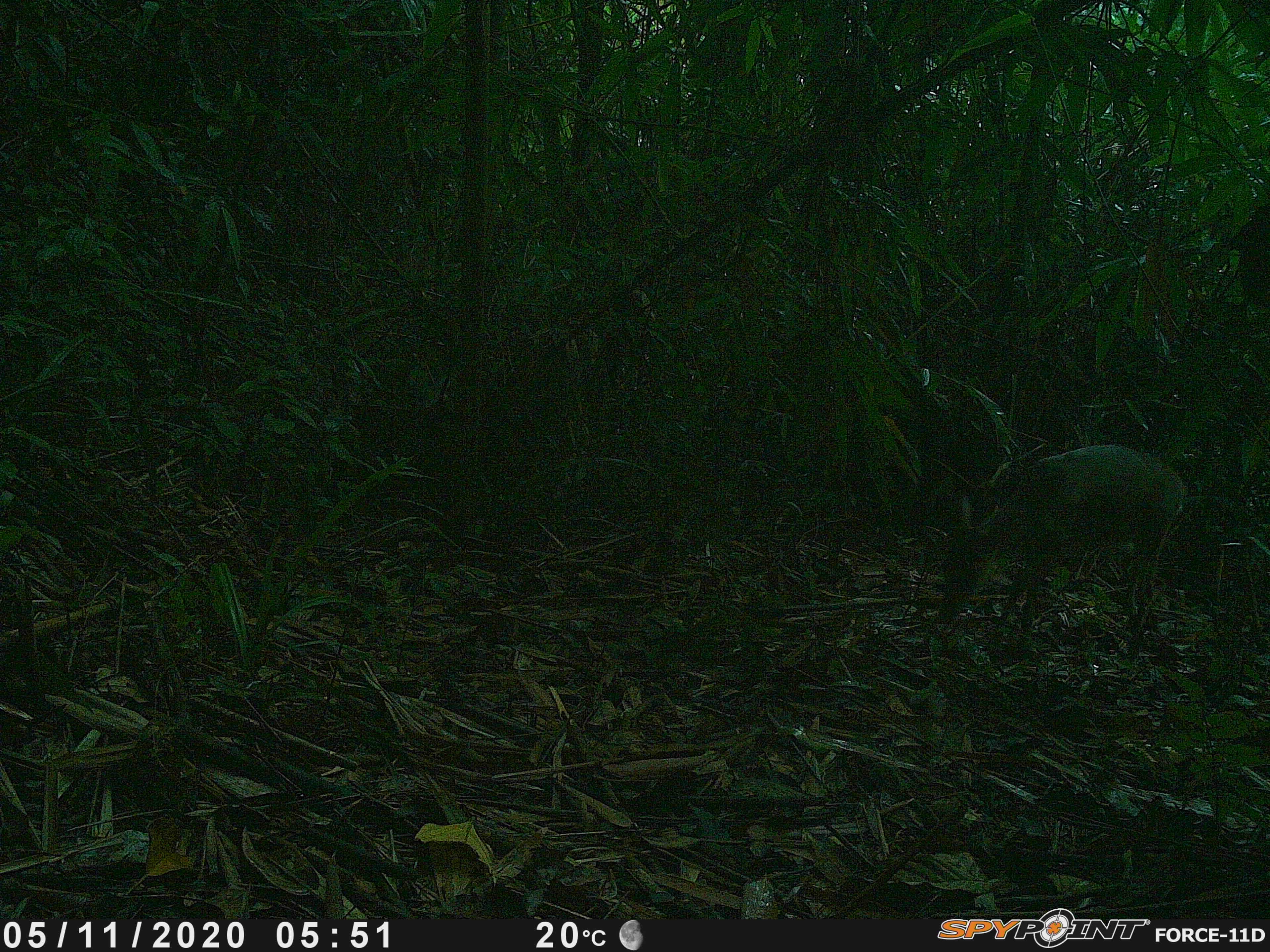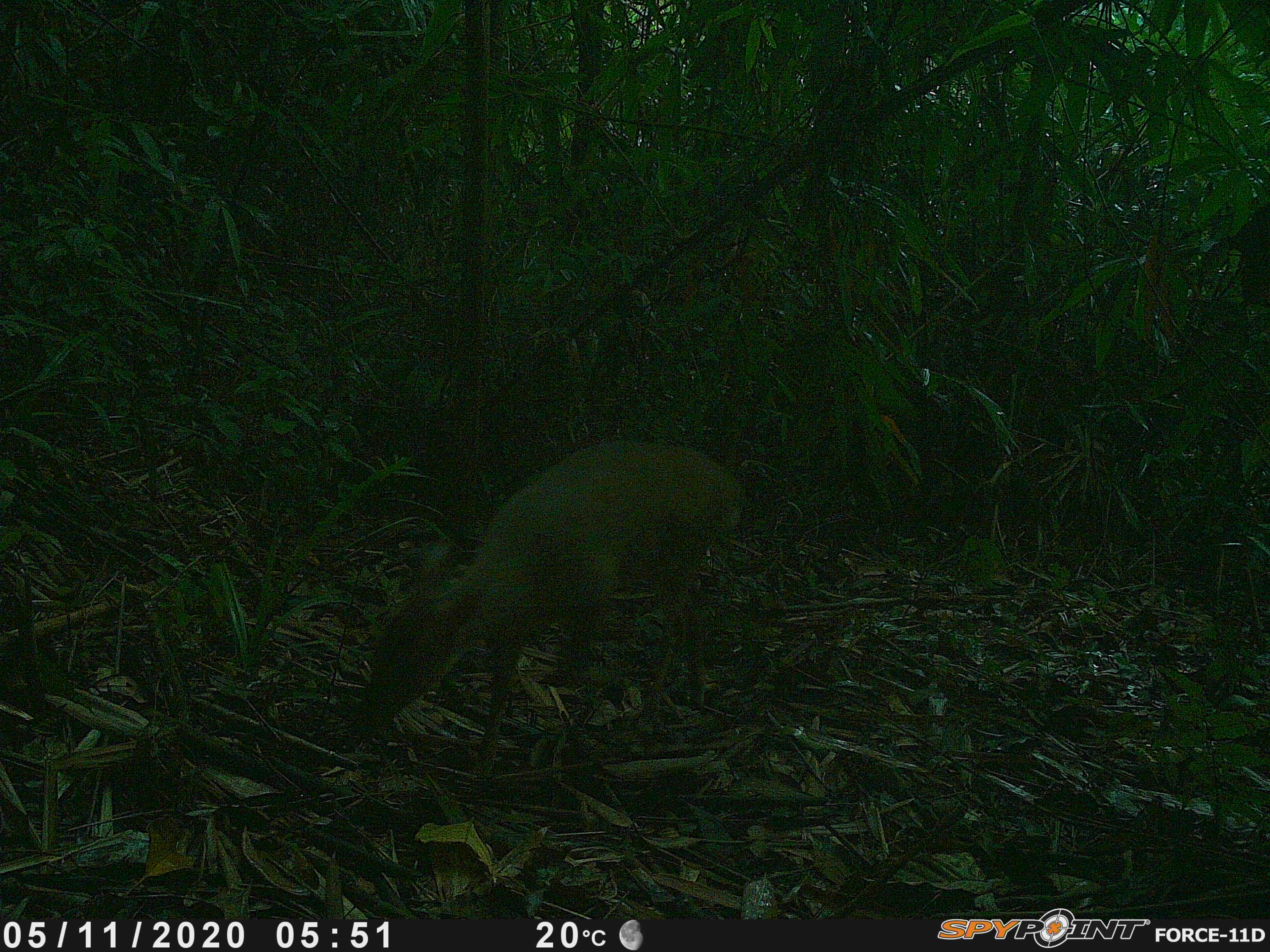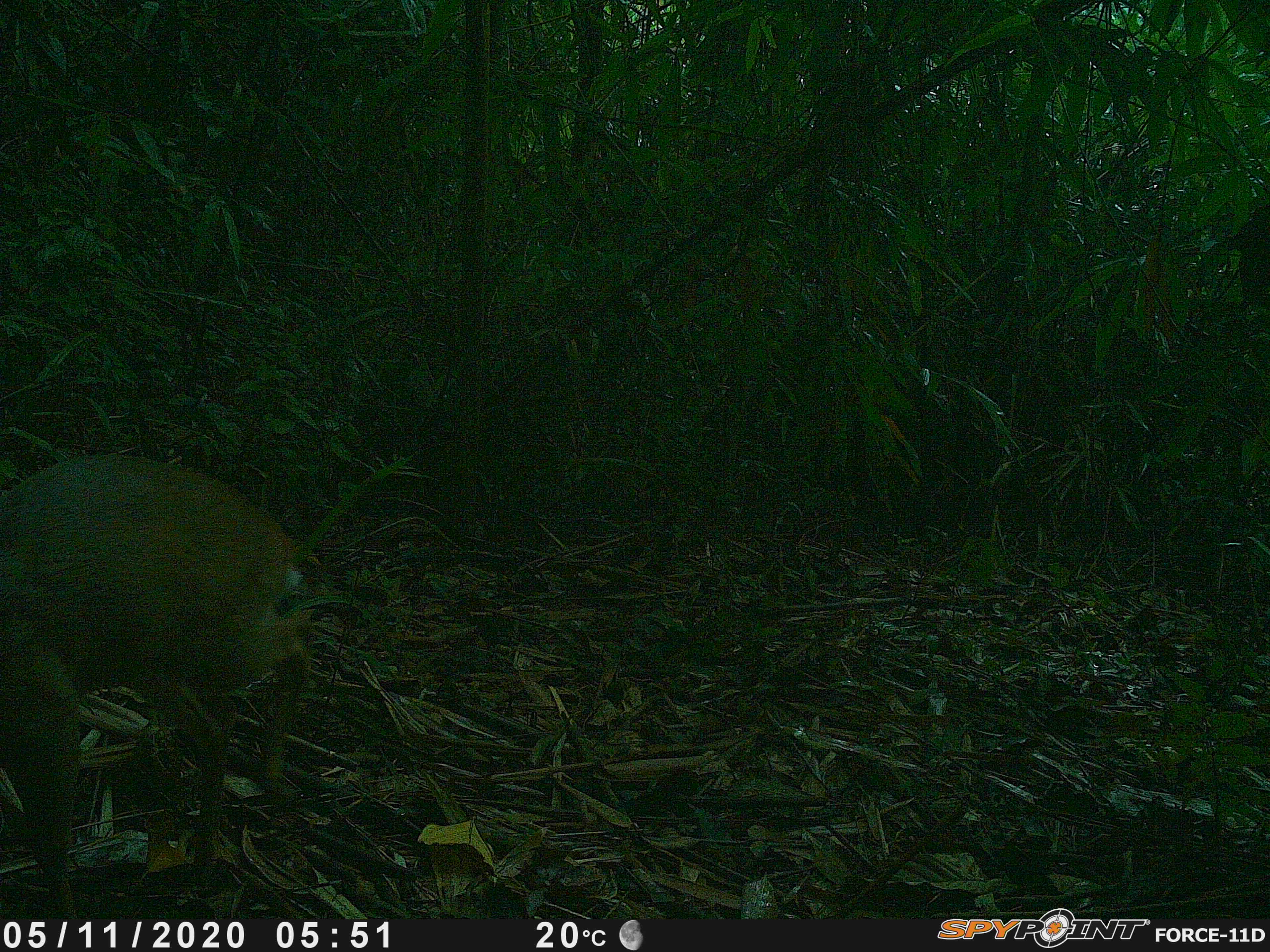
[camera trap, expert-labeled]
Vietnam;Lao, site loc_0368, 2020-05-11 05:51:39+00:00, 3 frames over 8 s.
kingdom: Animalia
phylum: Chordata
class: Mammalia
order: Artiodactyla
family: Cervidae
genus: Muntiacus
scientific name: Muntiacus vuquangensis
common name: large-antlered muntjac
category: large antlered muntjac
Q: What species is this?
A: Large antlered muntjac (large-antlered muntjac) (Muntiacus vuquangensis).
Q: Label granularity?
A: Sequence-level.